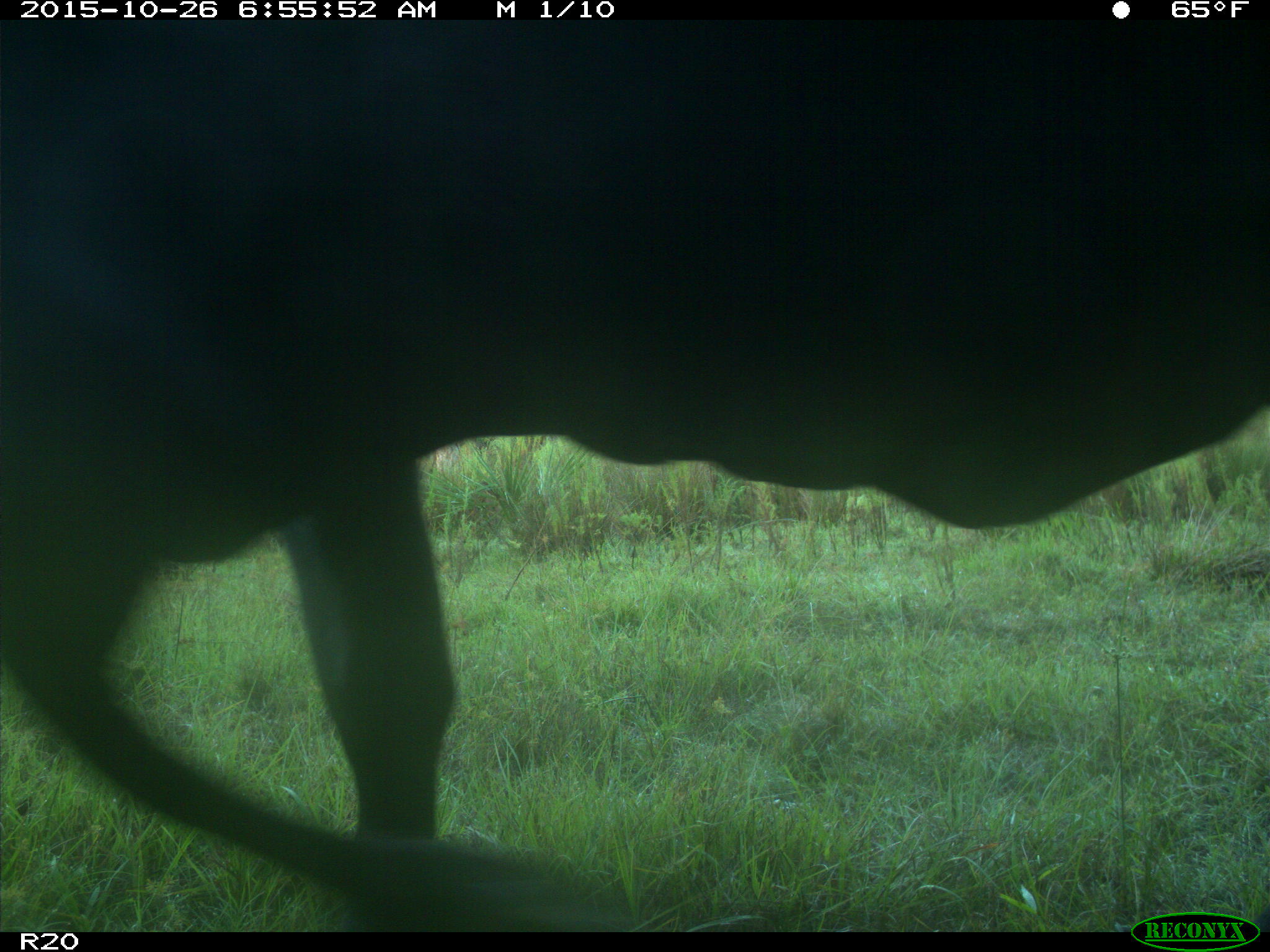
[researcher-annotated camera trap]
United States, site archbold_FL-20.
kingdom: Animalia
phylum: Chordata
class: Mammalia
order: Artiodactyla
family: Bovidae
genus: Bos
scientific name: Bos taurus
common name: domestic cow